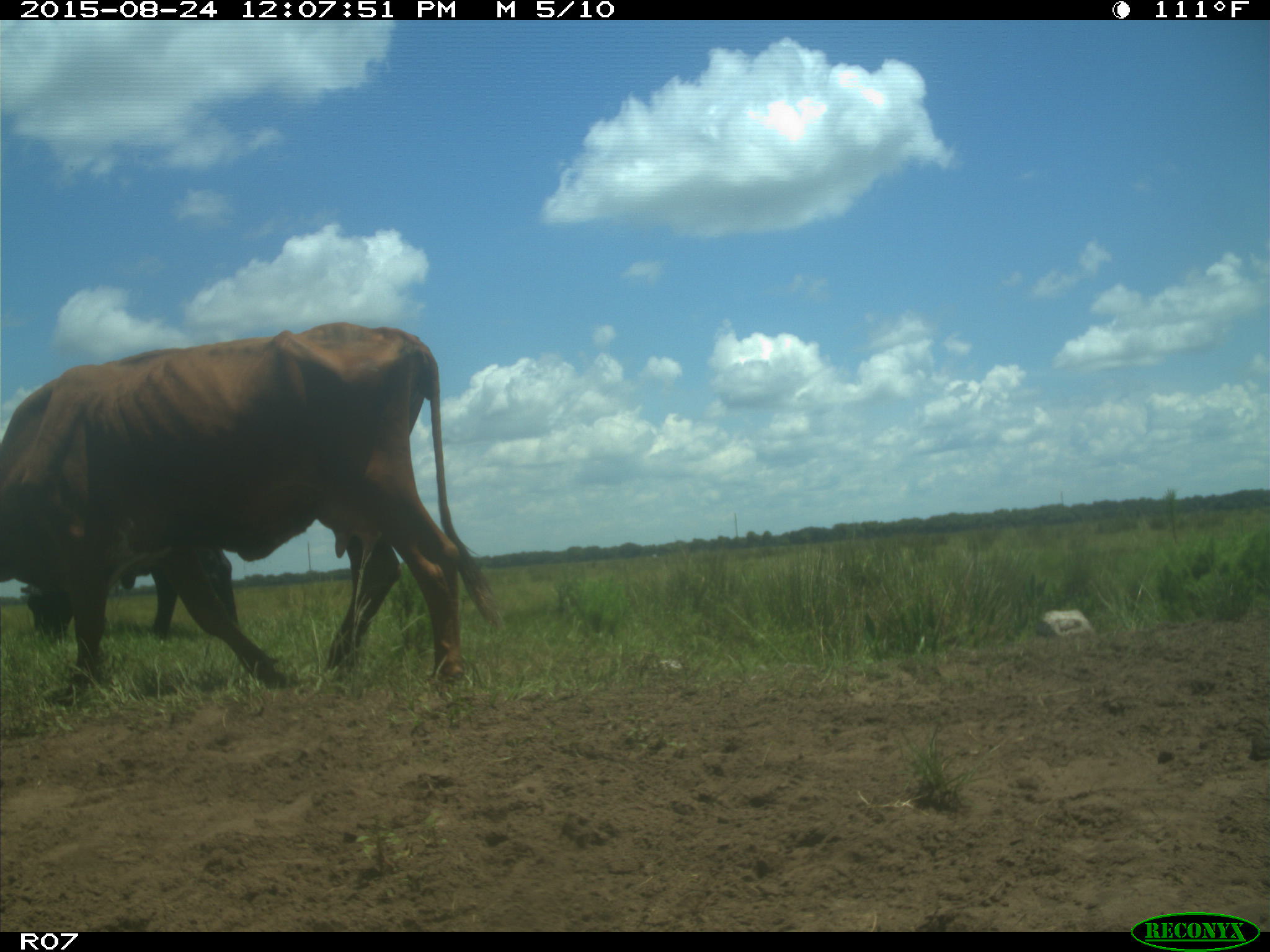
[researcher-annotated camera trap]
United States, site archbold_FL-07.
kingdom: Animalia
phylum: Chordata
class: Mammalia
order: Artiodactyla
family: Bovidae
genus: Bos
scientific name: Bos taurus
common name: domestic cow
Bos taurus (domestic cow).